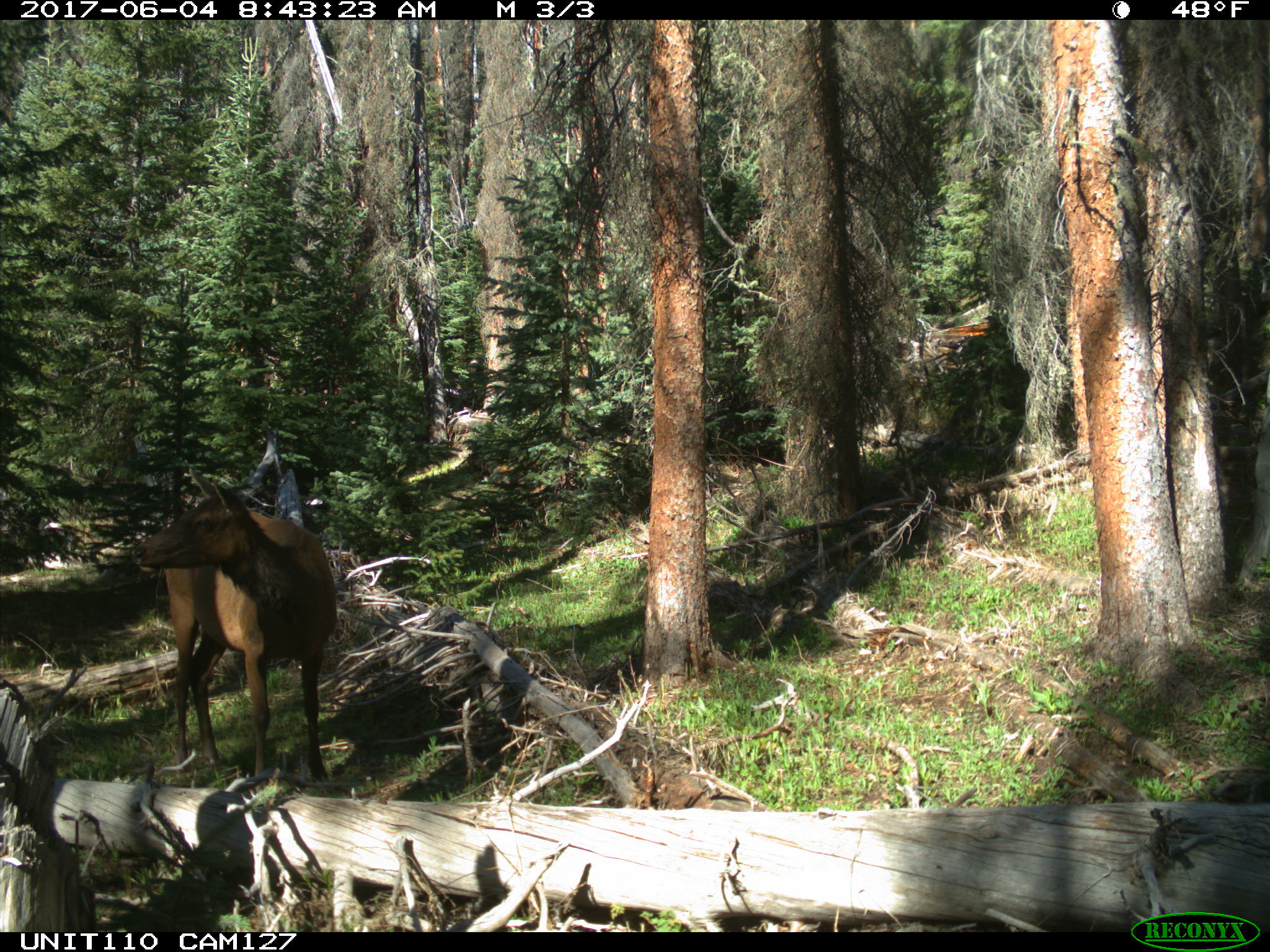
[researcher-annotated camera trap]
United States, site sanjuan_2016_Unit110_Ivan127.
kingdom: Animalia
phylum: Chordata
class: Mammalia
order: Artiodactyla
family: Cervidae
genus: Cervus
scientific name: Cervus elaphus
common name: red deer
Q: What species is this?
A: Cervus elaphus (red deer).